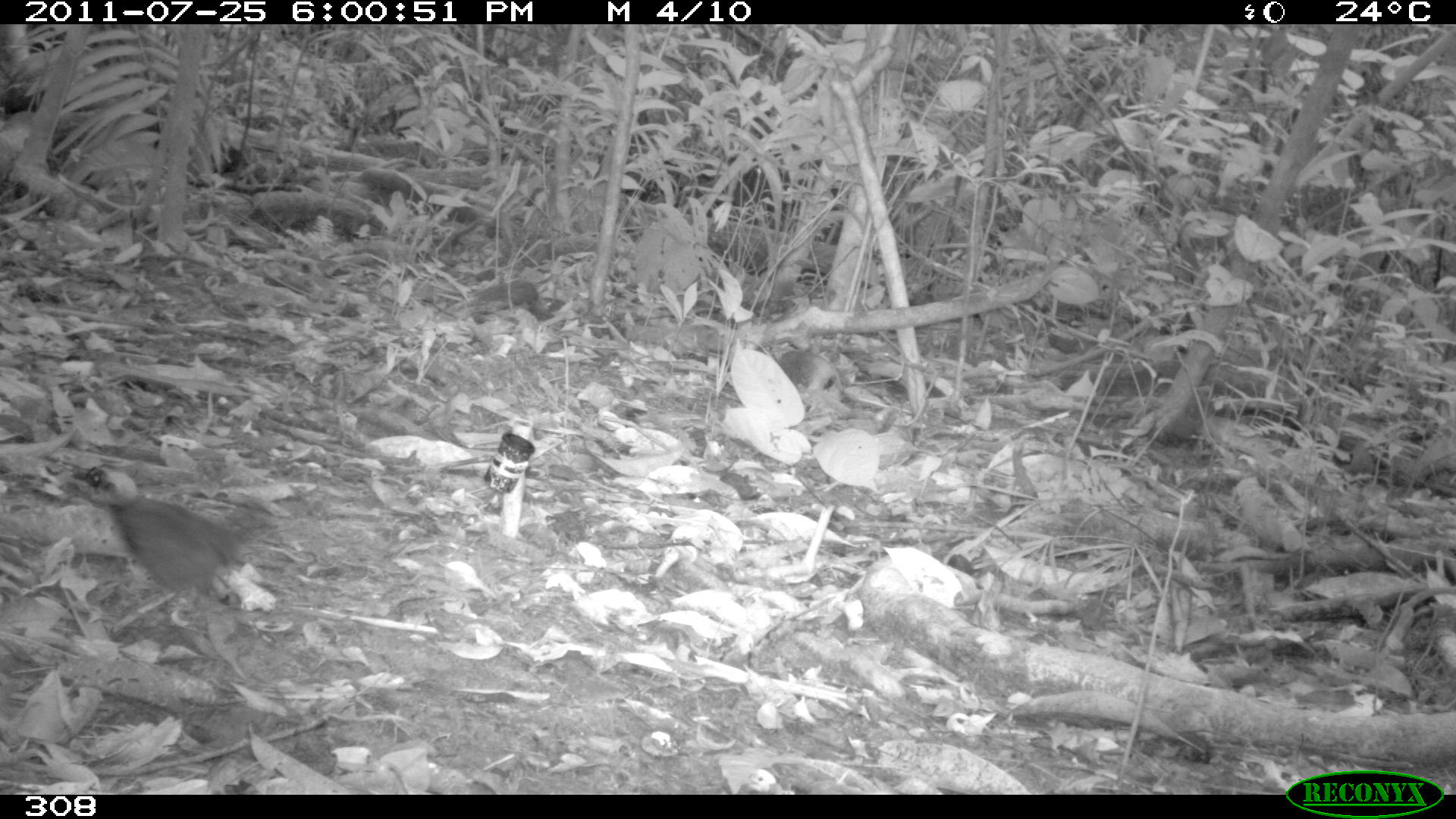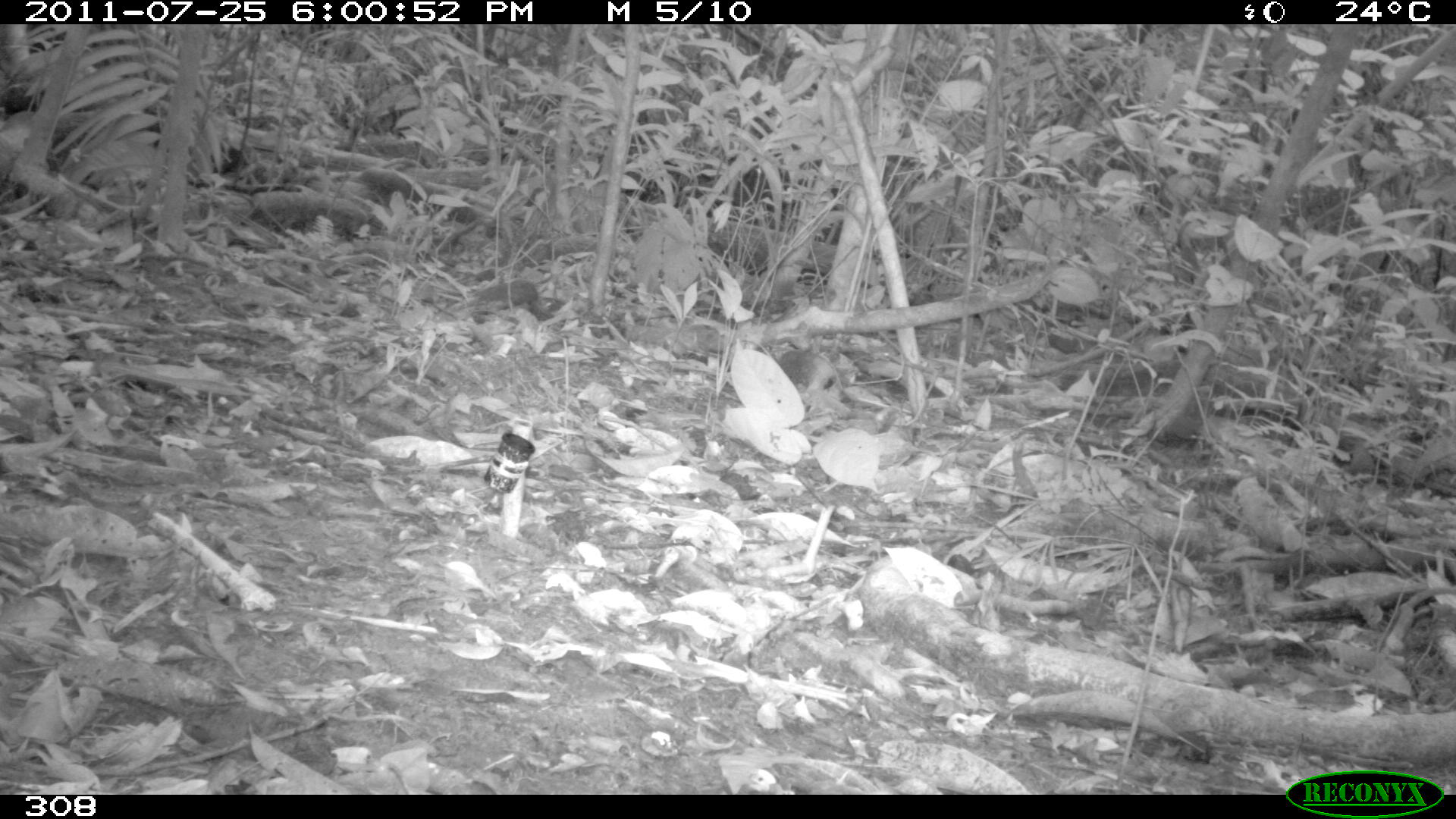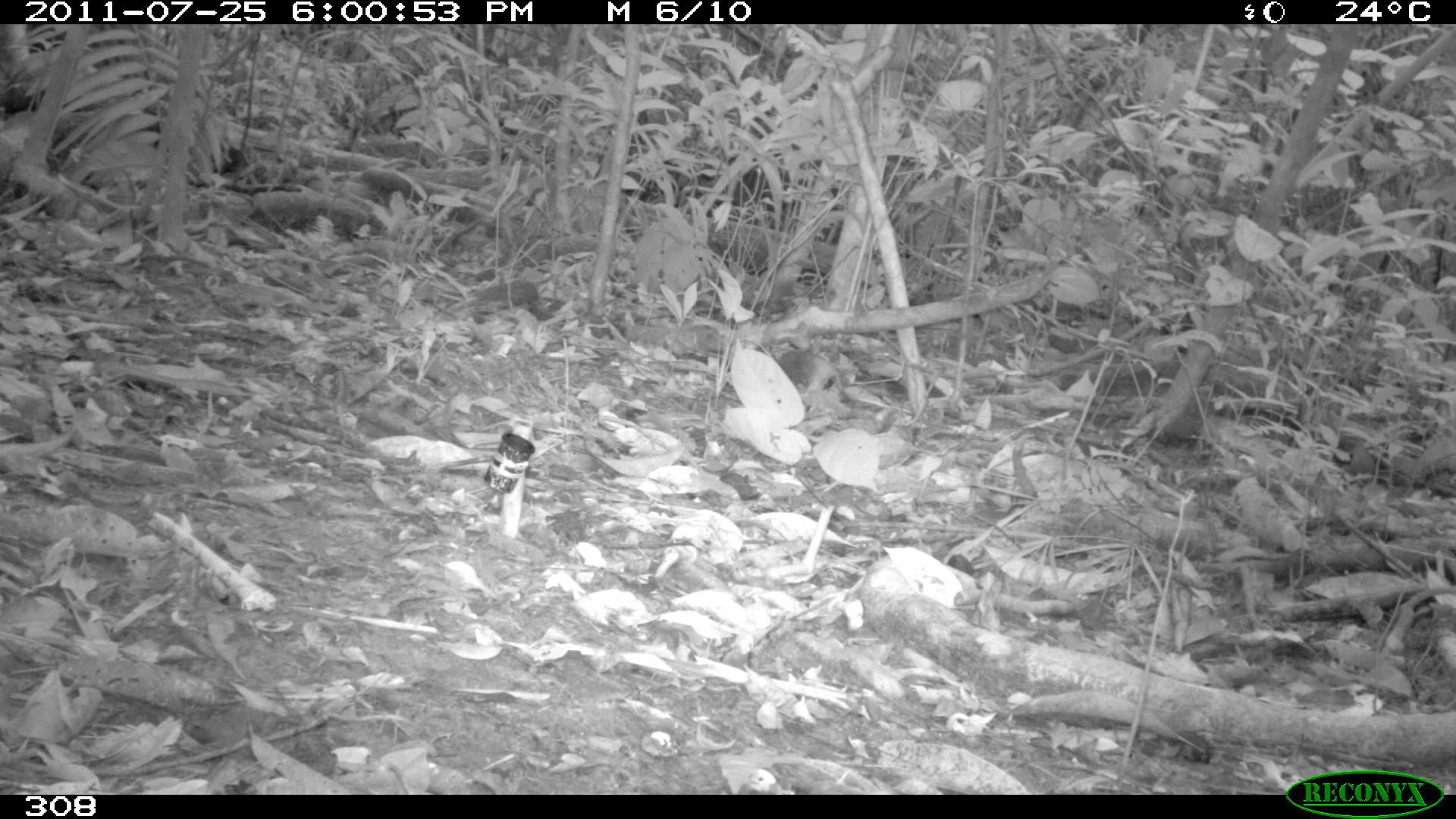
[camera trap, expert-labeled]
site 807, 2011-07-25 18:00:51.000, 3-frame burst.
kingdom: Animalia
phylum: Chordata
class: Aves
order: Passeriformes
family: Formicariidae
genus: Formicarius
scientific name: Formicarius analis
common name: black-faced antthrush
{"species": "Formicarius analis (black-faced antthrush)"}